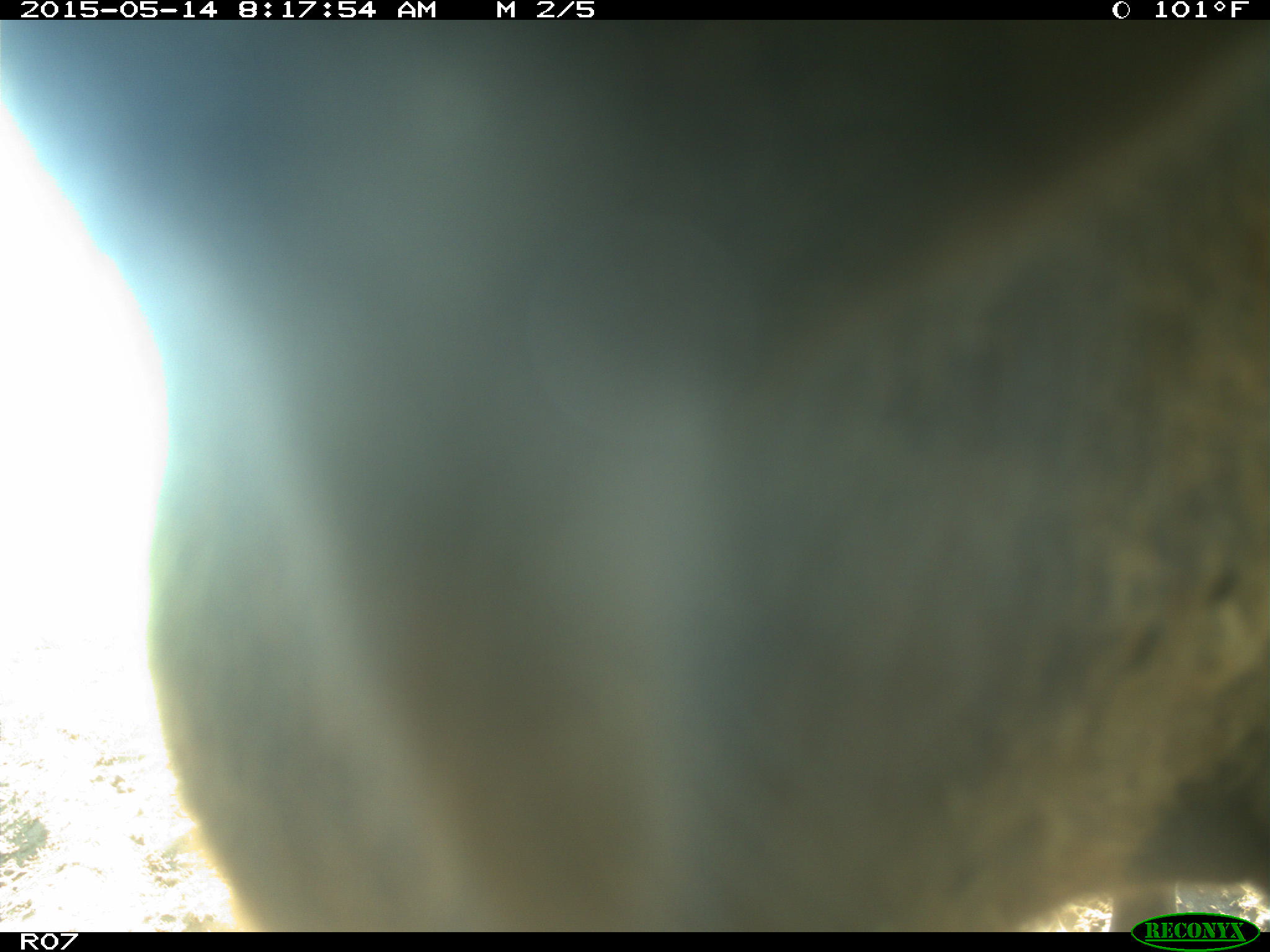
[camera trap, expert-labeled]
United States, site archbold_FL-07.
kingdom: Animalia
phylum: Chordata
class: Mammalia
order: Artiodactyla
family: Bovidae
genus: Bos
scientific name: Bos taurus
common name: domestic cow